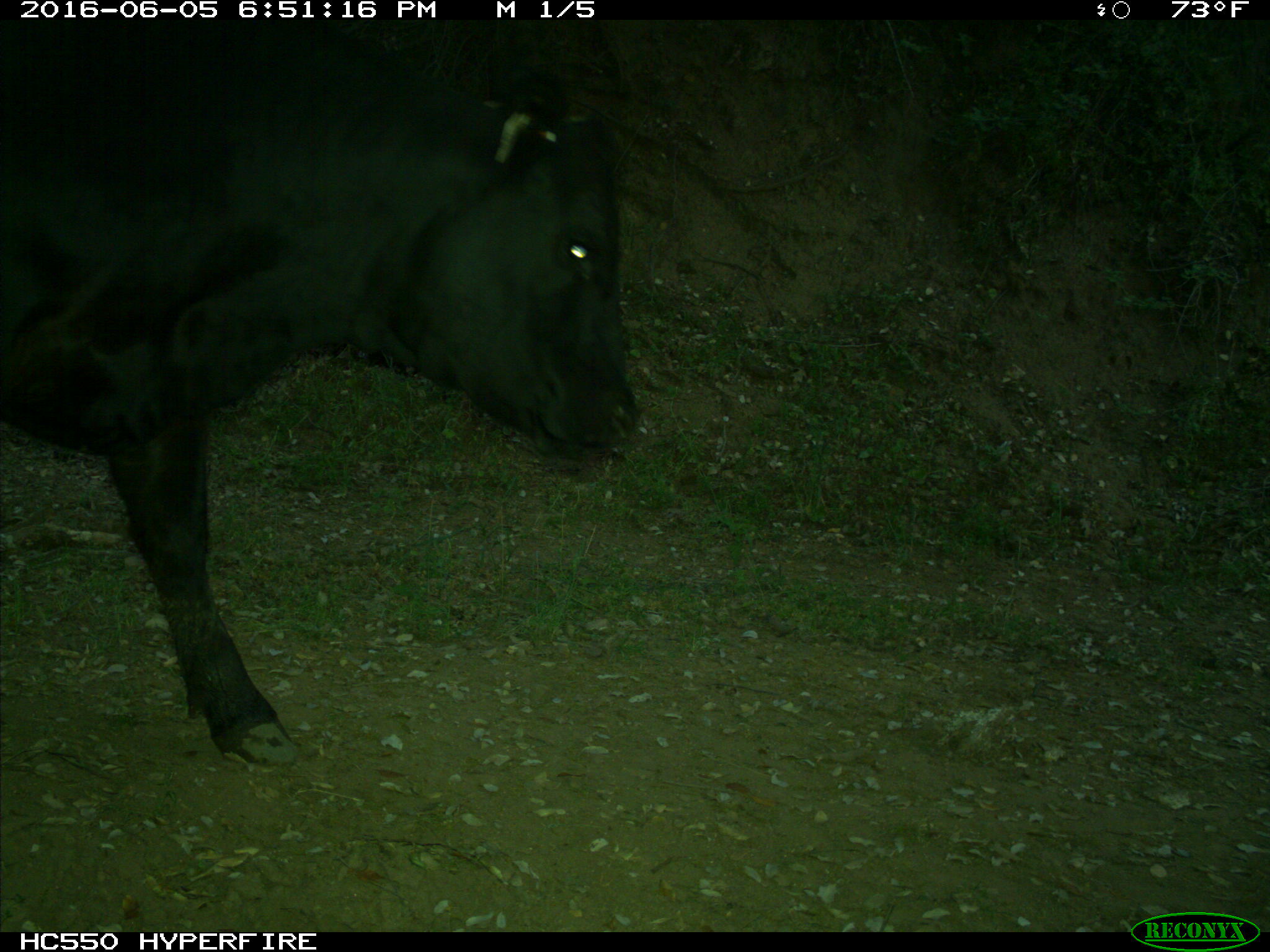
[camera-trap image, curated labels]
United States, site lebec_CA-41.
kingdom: Animalia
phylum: Chordata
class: Mammalia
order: Artiodactyla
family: Bovidae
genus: Bos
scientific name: Bos taurus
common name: domestic cow